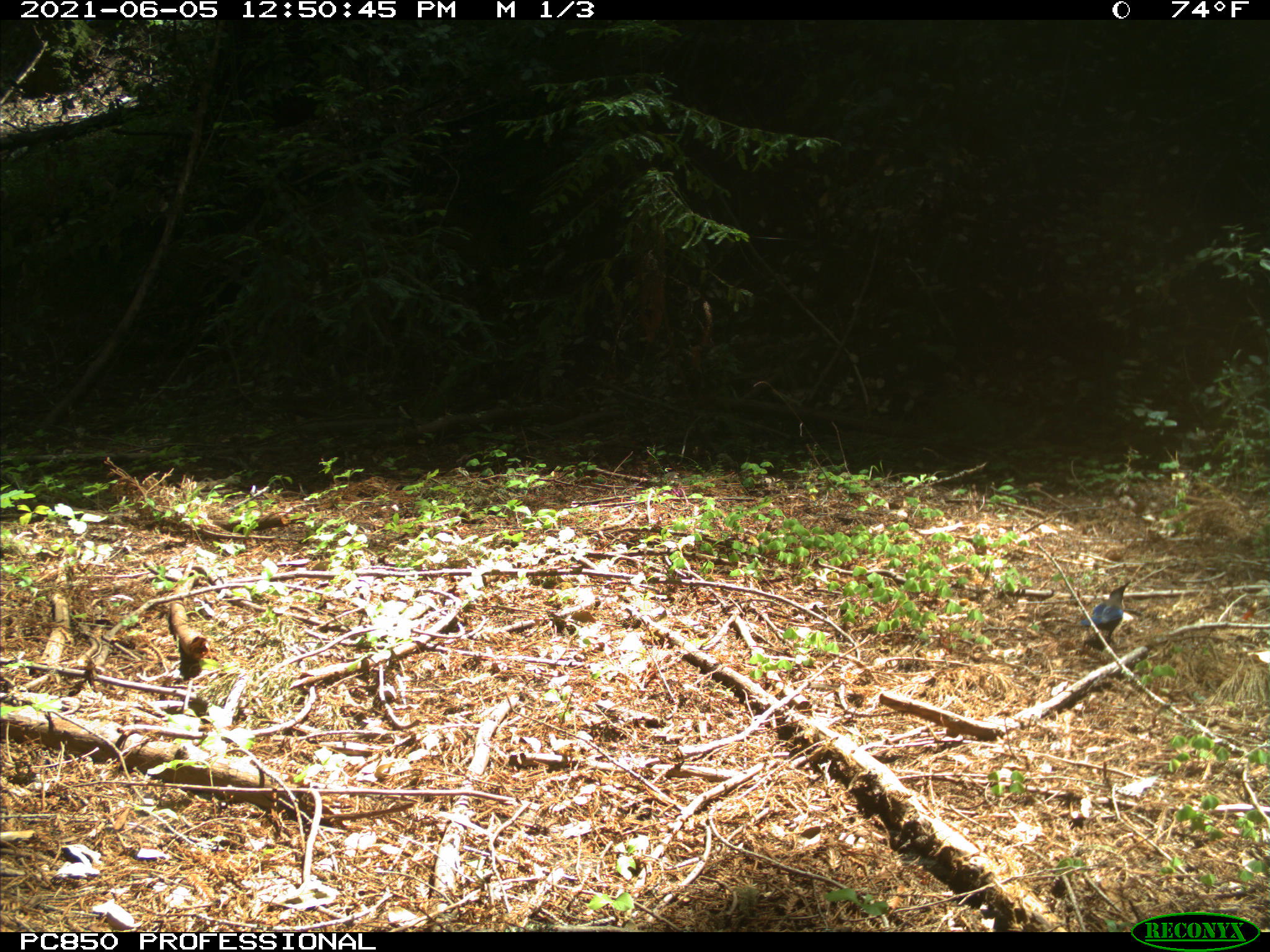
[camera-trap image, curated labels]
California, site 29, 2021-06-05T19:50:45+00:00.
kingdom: Animalia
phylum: Chordata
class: Aves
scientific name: Aves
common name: bird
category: unknown bird